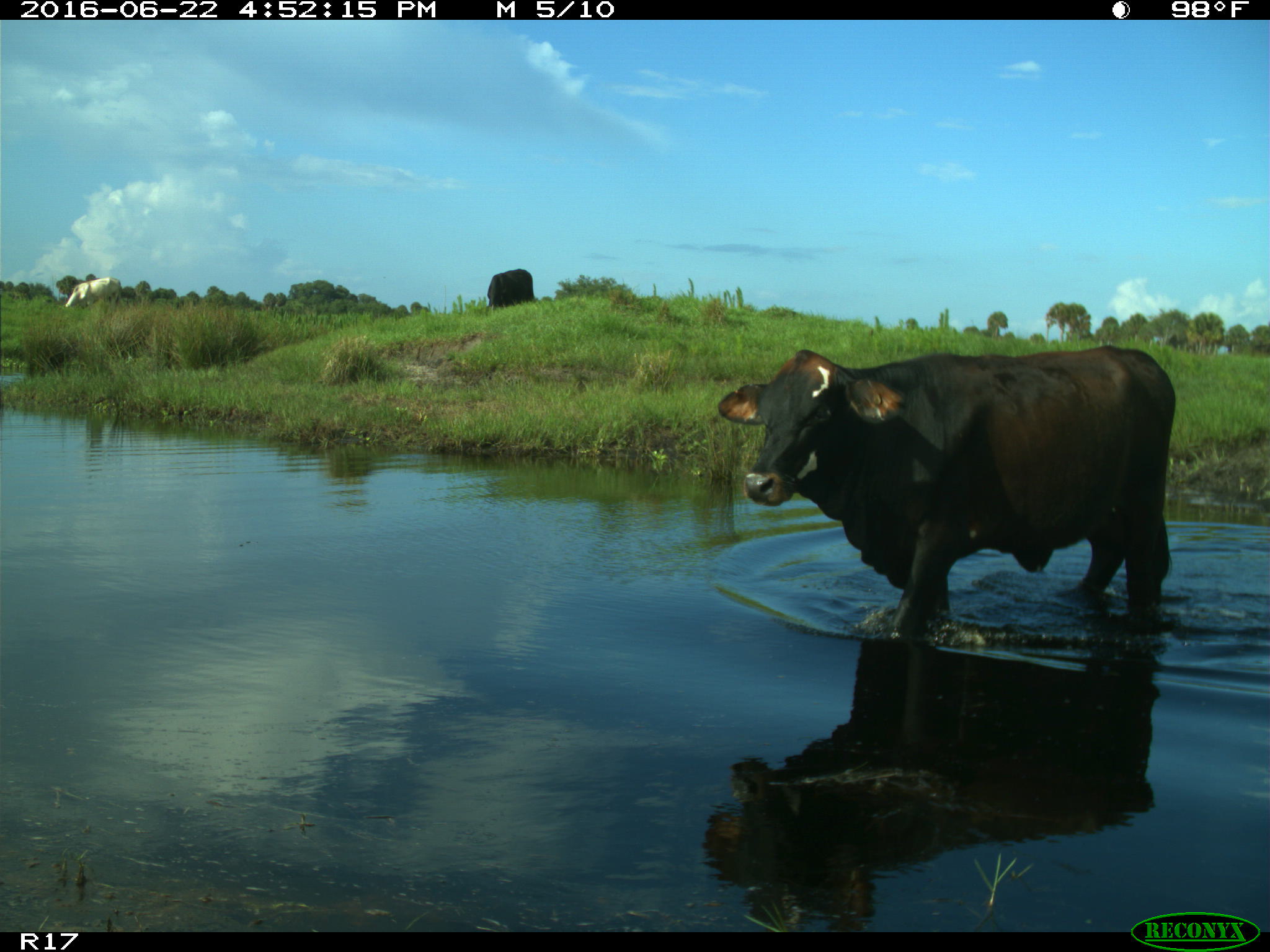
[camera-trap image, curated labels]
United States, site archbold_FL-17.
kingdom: Animalia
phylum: Chordata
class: Mammalia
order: Artiodactyla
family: Bovidae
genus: Bos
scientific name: Bos taurus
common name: domestic cow